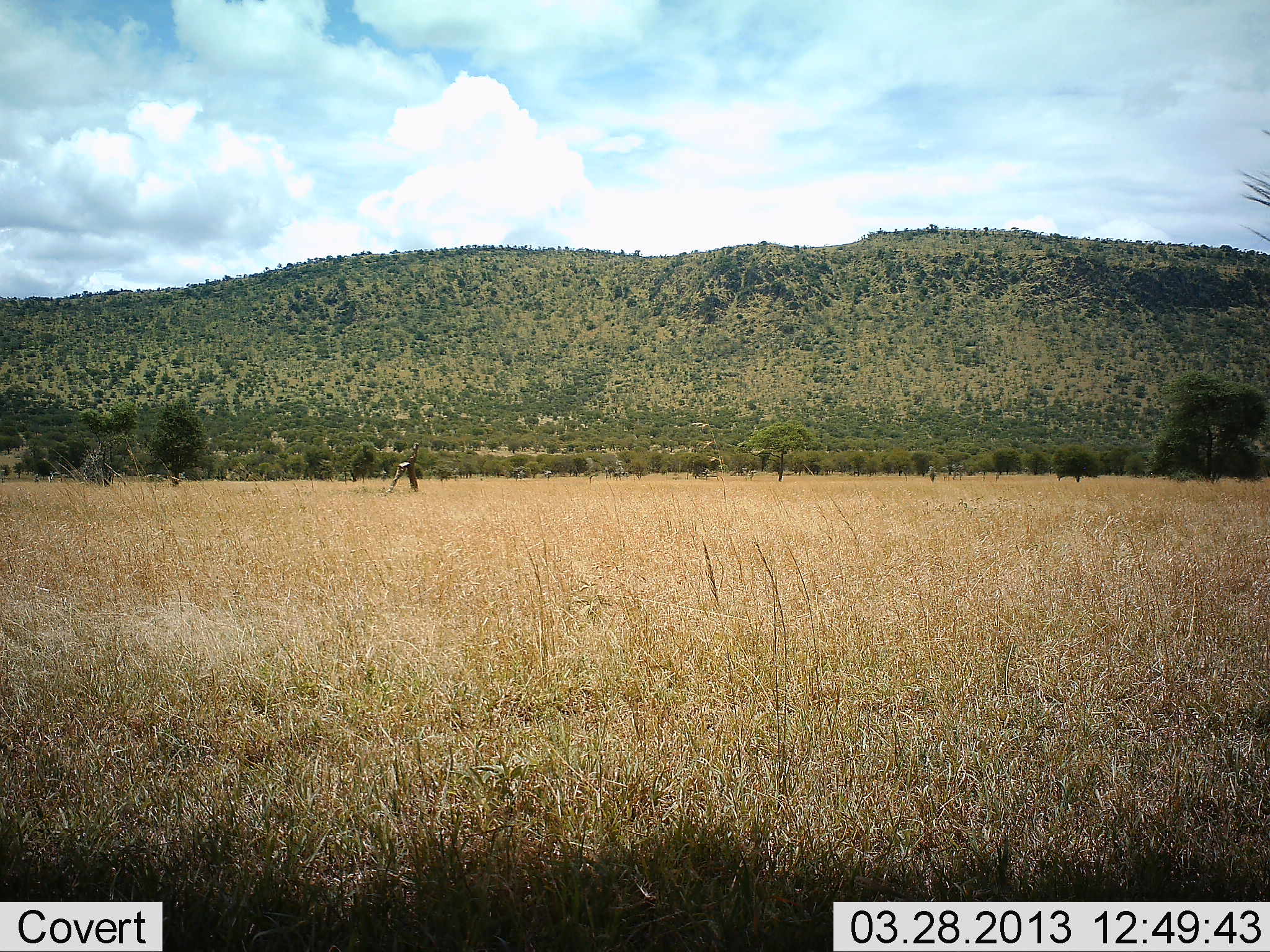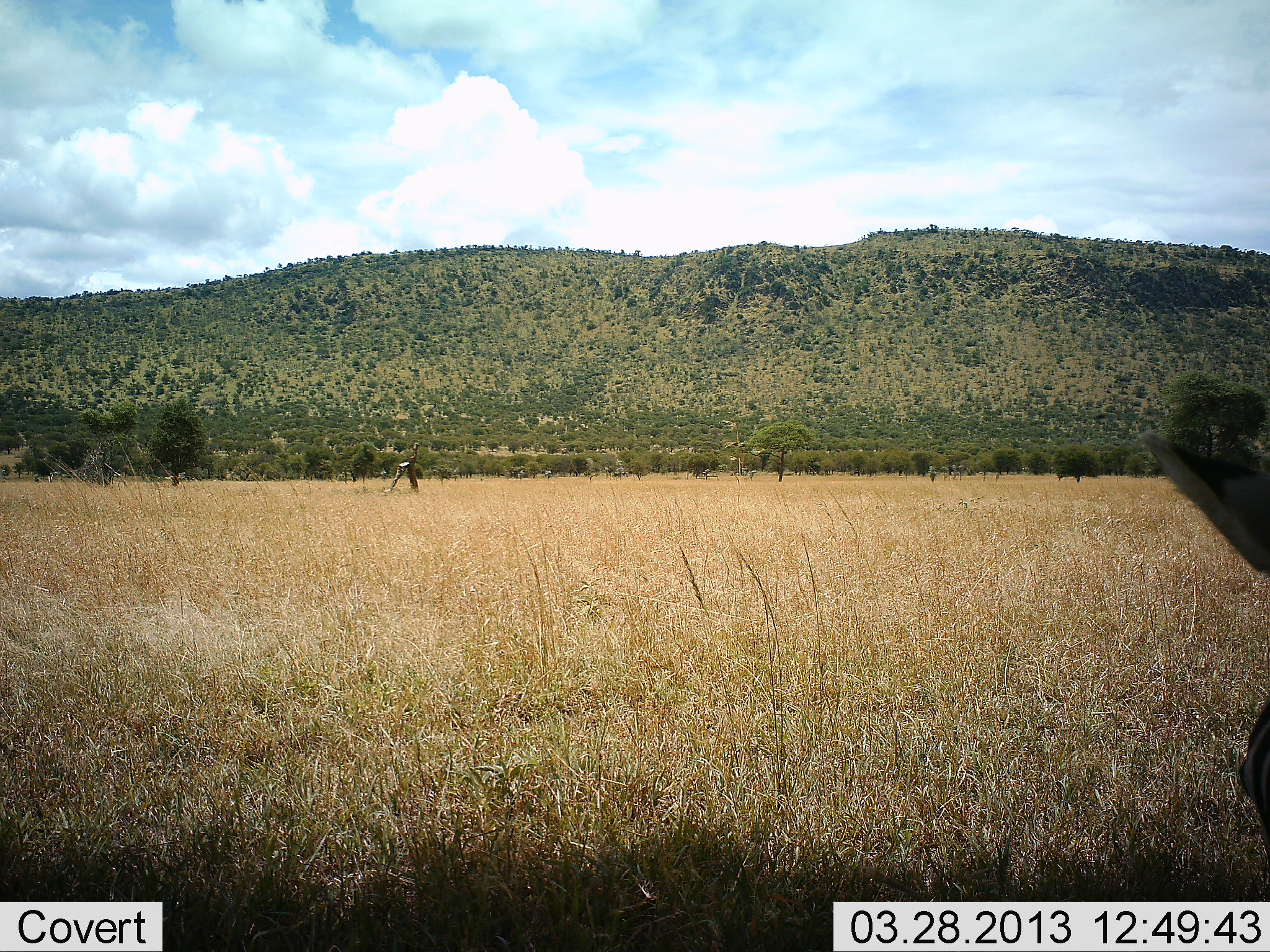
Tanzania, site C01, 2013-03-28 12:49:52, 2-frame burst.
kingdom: Animalia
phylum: Chordata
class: Mammalia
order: Perissodactyla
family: Equidae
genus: Equus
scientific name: Equus quagga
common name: plains zebra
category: zebra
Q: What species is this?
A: Zebra (plains zebra) (Equus quagga).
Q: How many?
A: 1.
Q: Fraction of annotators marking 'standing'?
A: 57%.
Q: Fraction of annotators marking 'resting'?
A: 0%.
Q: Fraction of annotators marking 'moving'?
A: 35%.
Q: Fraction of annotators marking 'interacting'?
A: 0%.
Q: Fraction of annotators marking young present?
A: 0%.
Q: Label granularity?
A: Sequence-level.